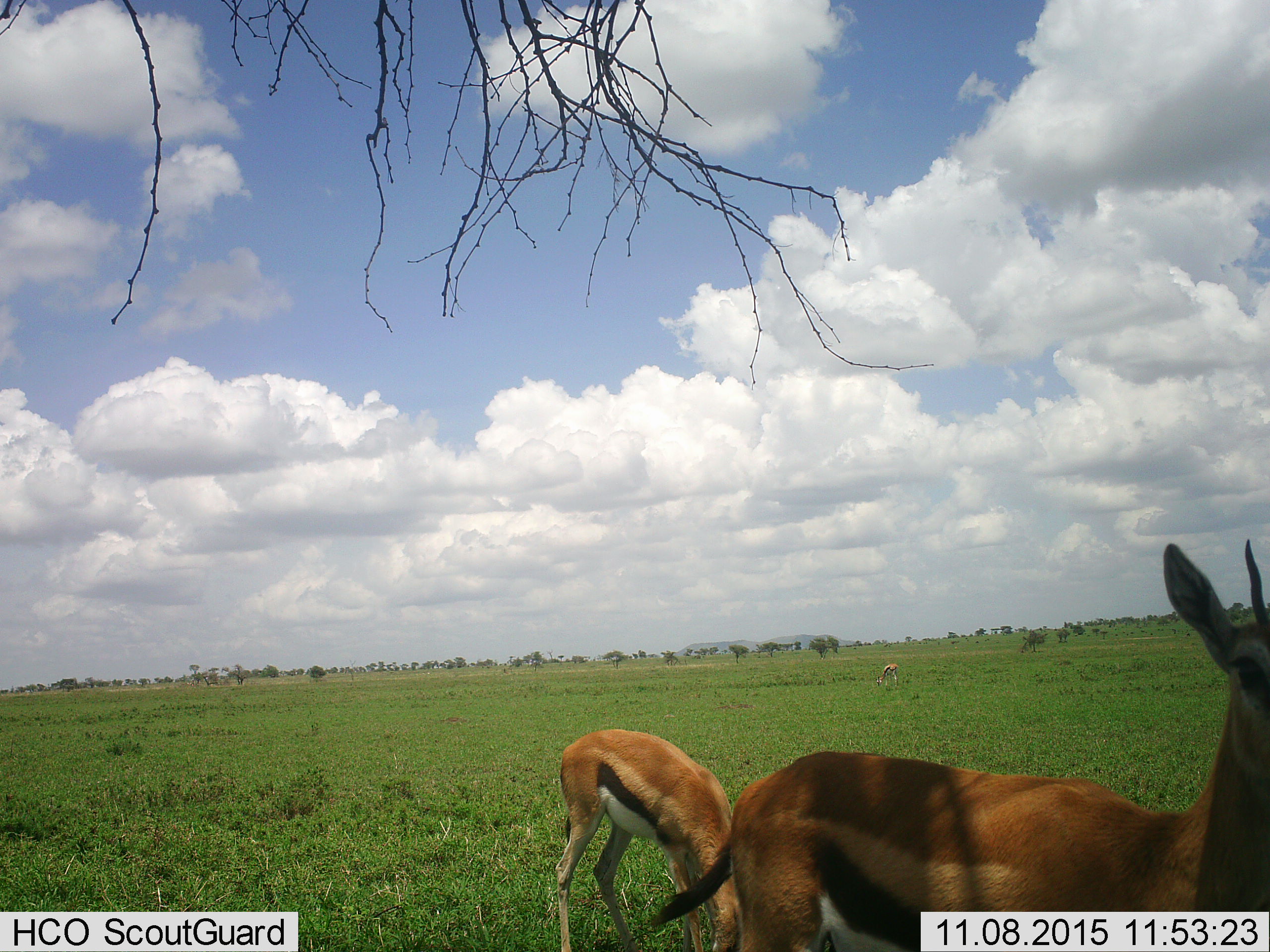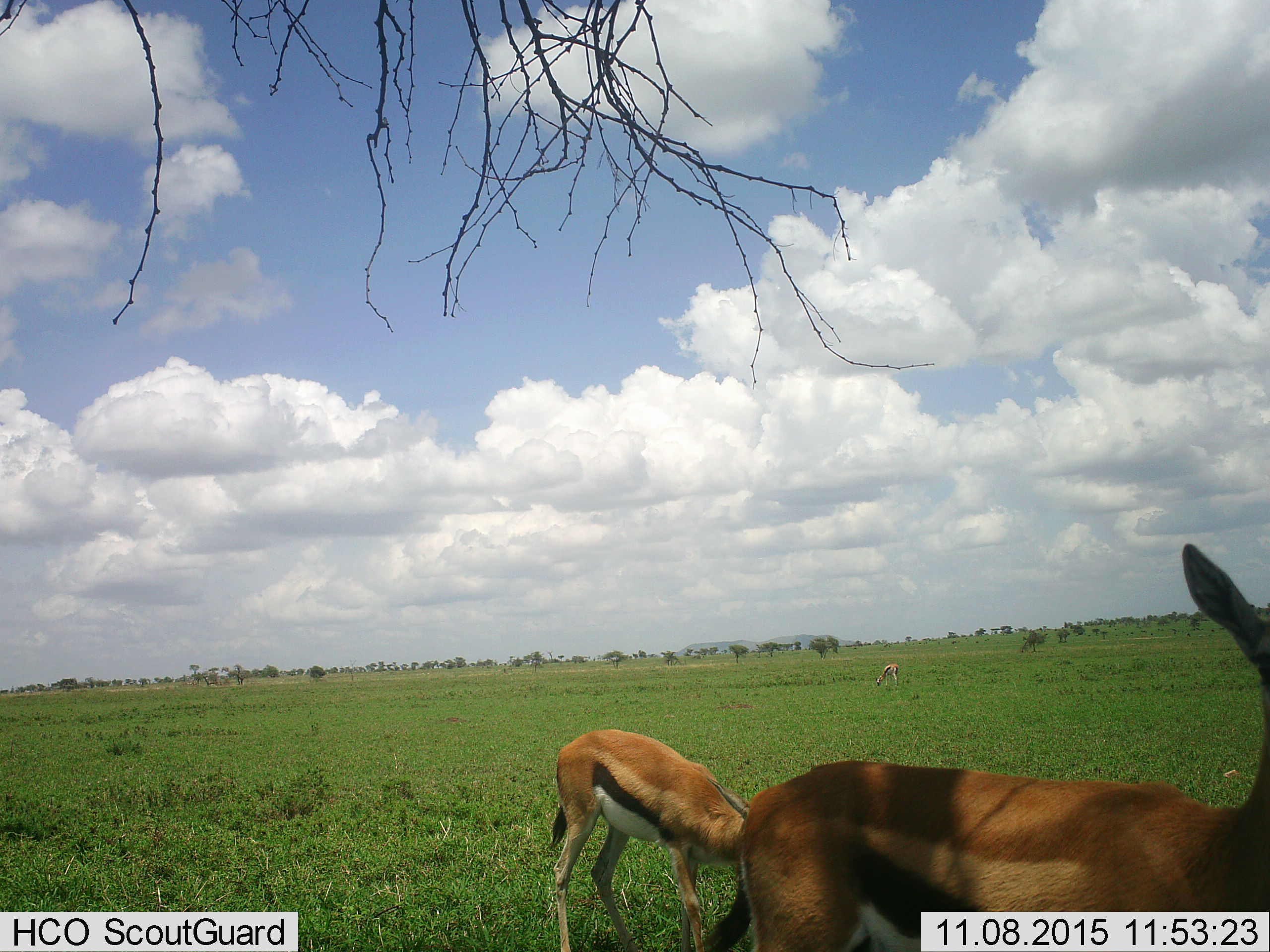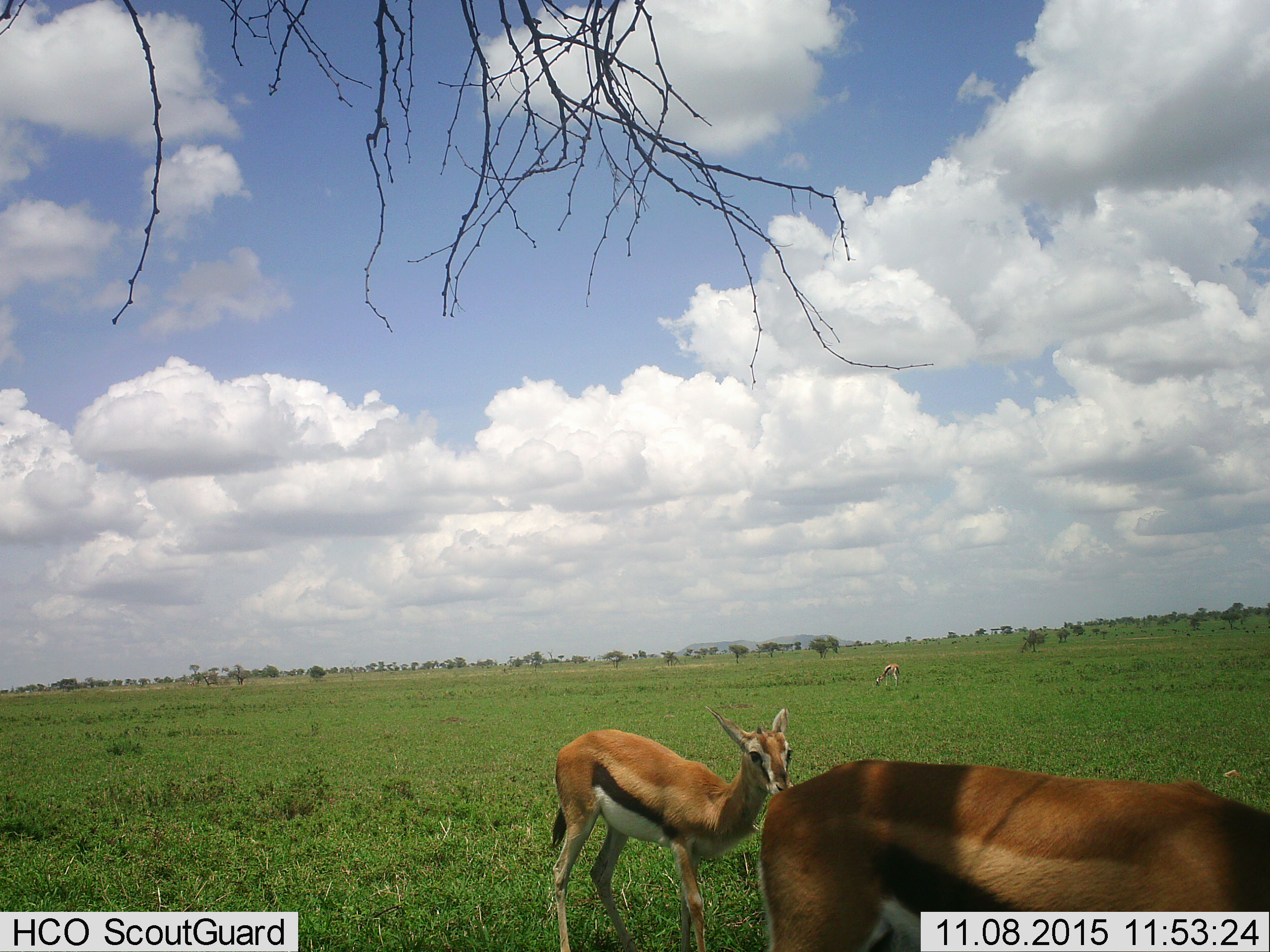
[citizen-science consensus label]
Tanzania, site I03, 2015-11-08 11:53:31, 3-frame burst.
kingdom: Animalia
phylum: Chordata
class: Mammalia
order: Artiodactyla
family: Bovidae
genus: Eudorcas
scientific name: Eudorcas thomsonii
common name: thomson's gazelle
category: gazellethomsons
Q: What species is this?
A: Gazellethomsons (thomson's gazelle) (Eudorcas thomsonii).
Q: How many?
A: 3.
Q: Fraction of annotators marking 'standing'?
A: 89%.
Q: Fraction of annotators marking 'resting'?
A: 0%.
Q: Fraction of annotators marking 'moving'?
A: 33%.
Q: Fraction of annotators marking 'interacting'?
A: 0%.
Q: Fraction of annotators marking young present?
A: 33%.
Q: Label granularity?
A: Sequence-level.